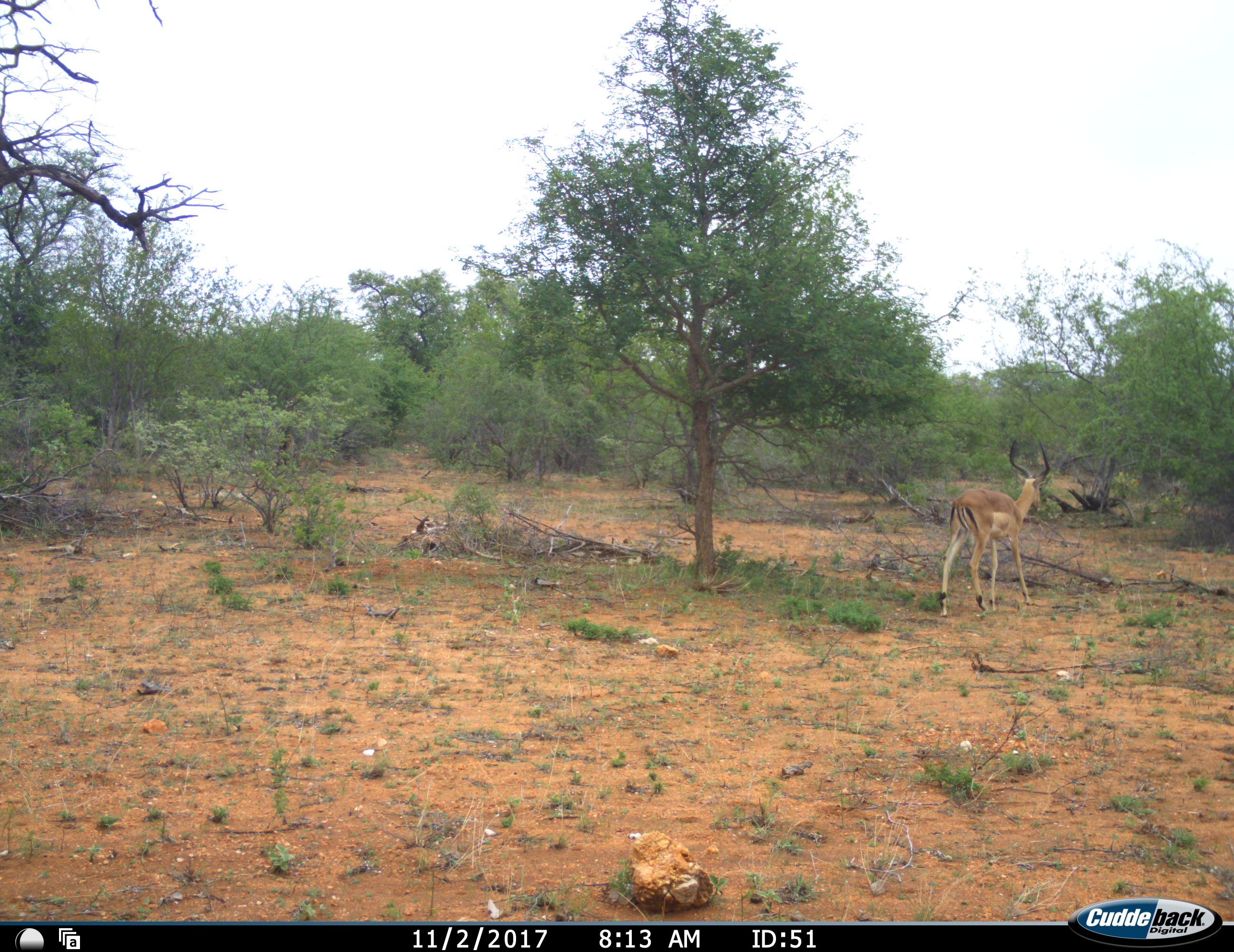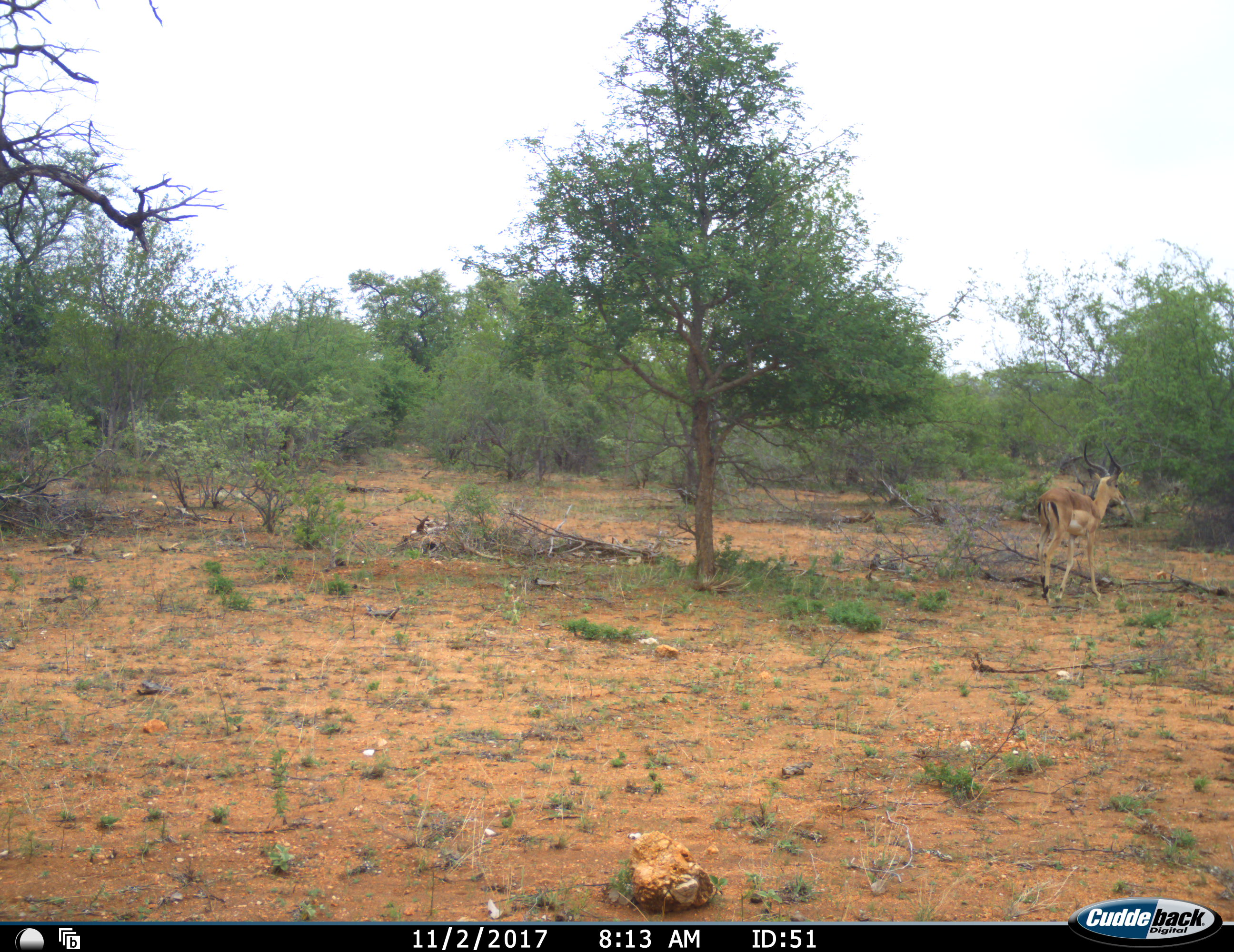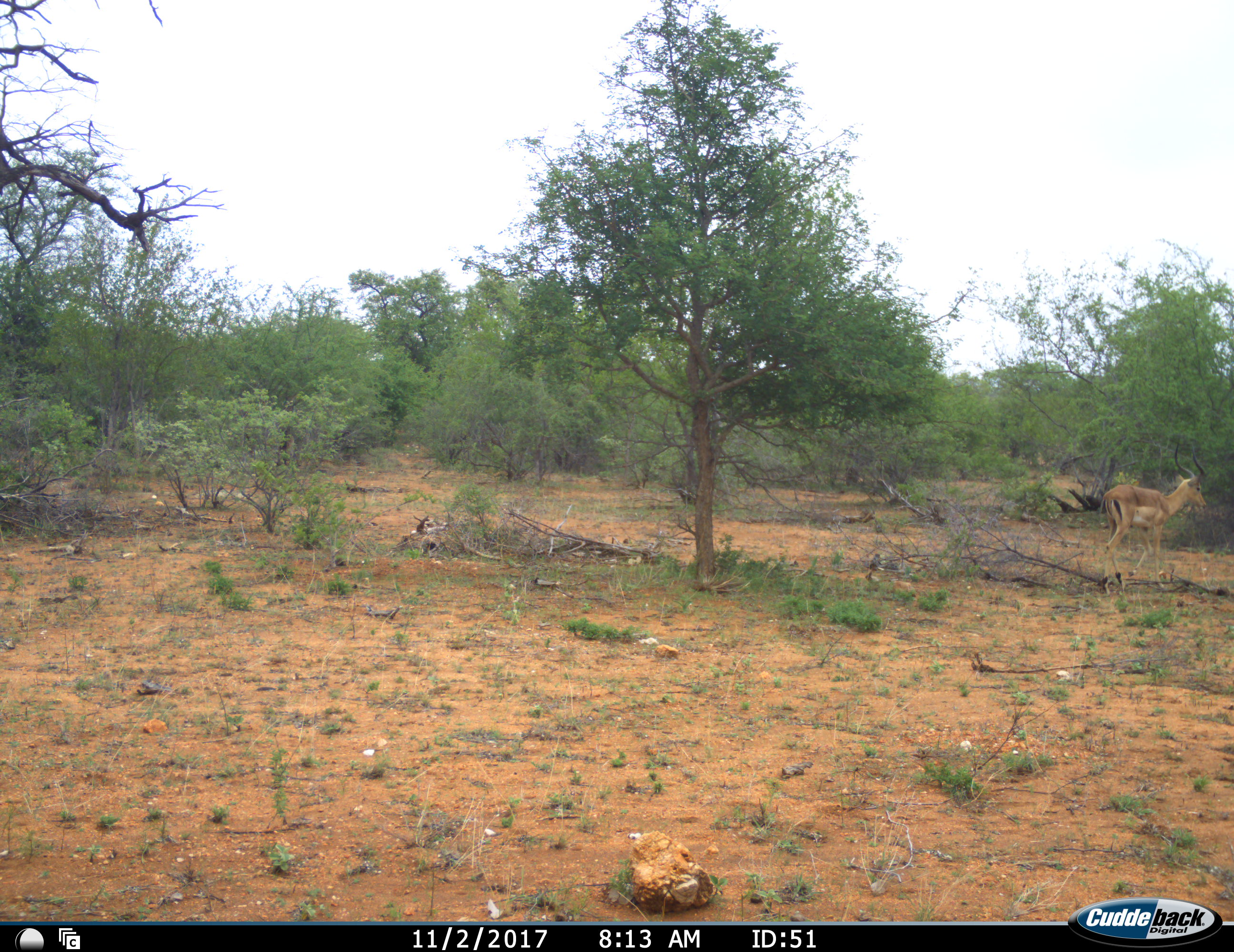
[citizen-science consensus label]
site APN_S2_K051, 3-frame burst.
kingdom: Animalia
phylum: Chordata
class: Mammalia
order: Artiodactyla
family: Bovidae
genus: Aepyceros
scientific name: Aepyceros melampus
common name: impala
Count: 1.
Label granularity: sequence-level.